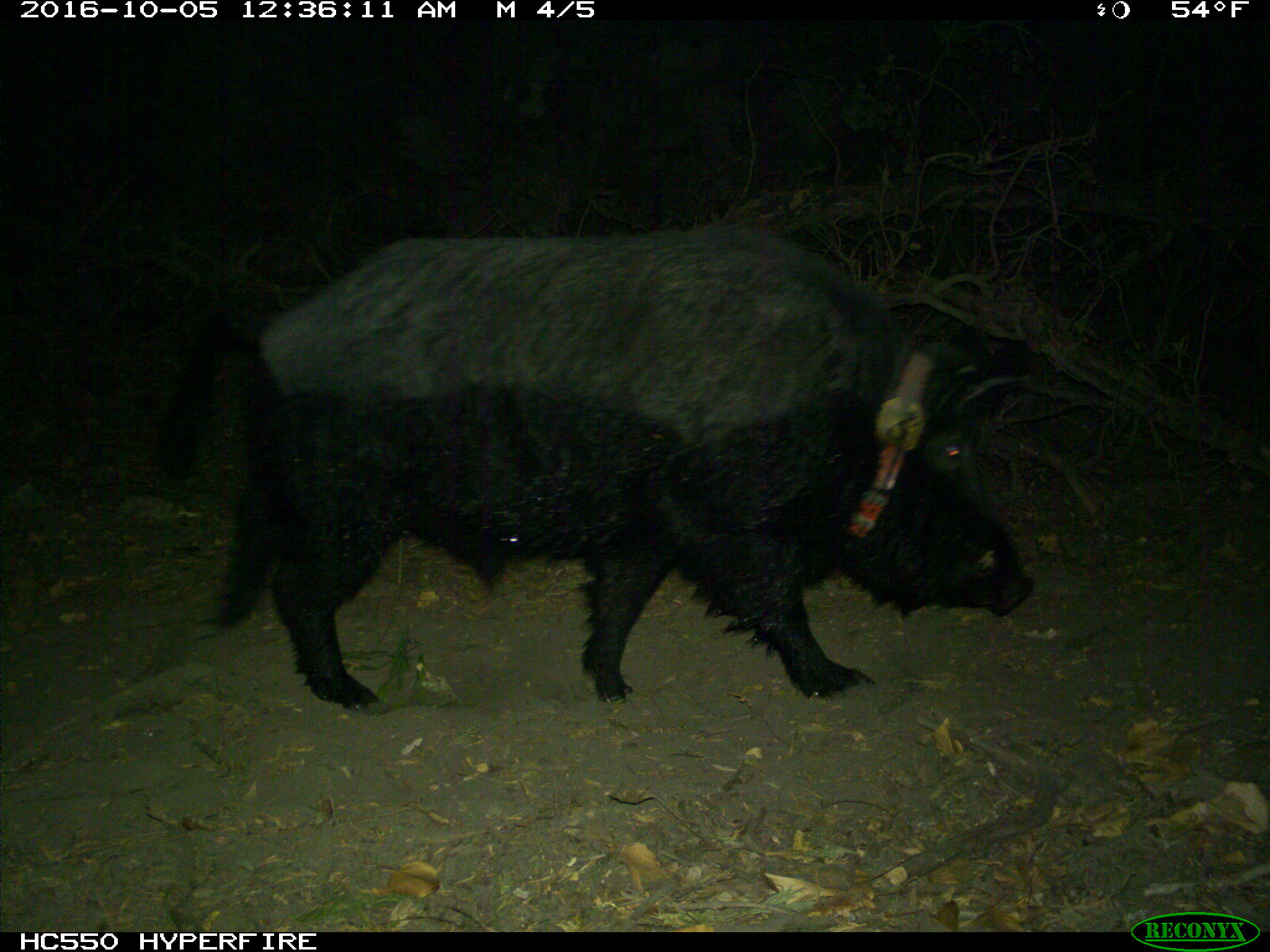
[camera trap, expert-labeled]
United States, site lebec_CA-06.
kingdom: Animalia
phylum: Chordata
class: Mammalia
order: Artiodactyla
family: Suidae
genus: Sus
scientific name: Sus scrofa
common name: wild boar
Sus scrofa (wild boar).